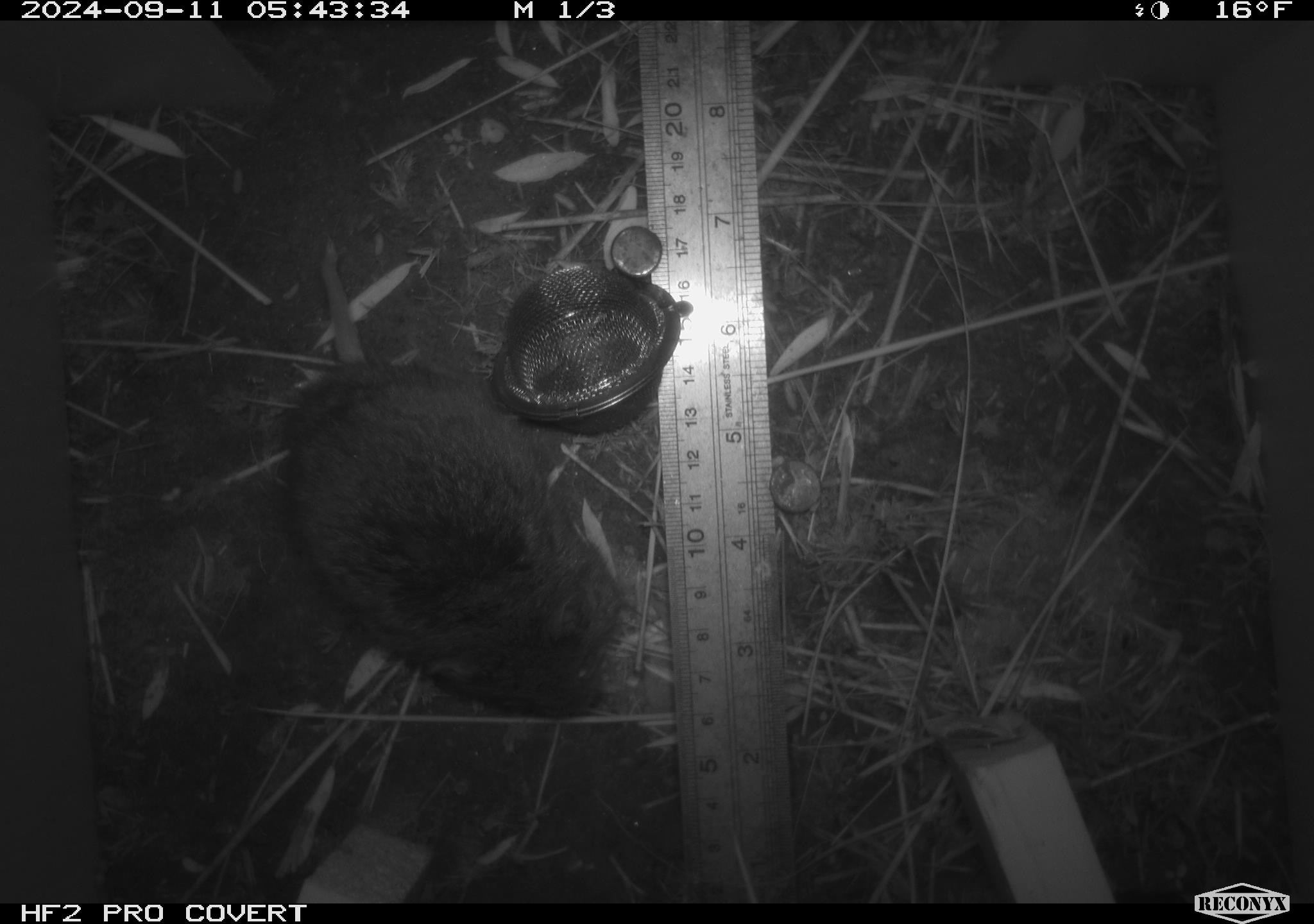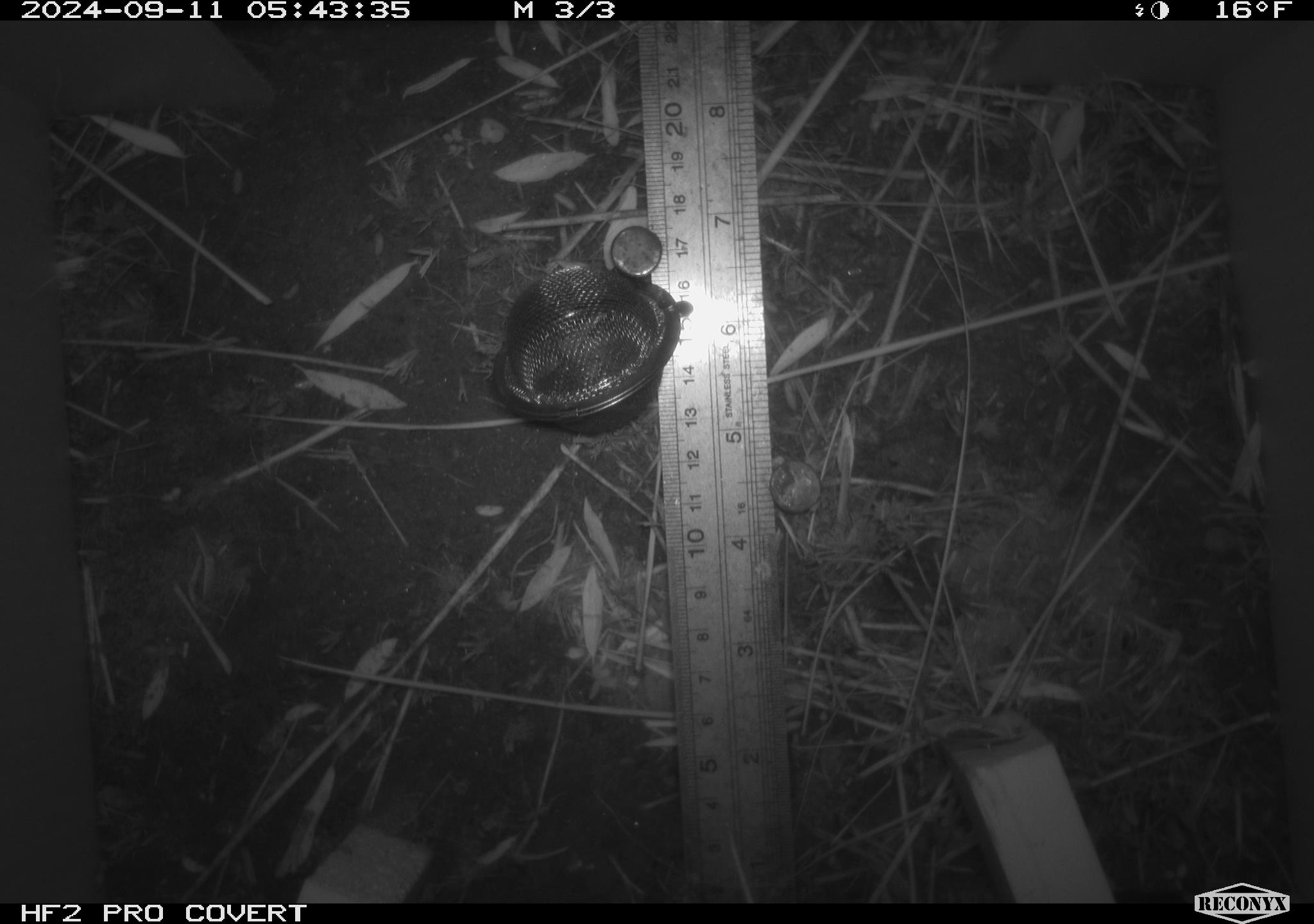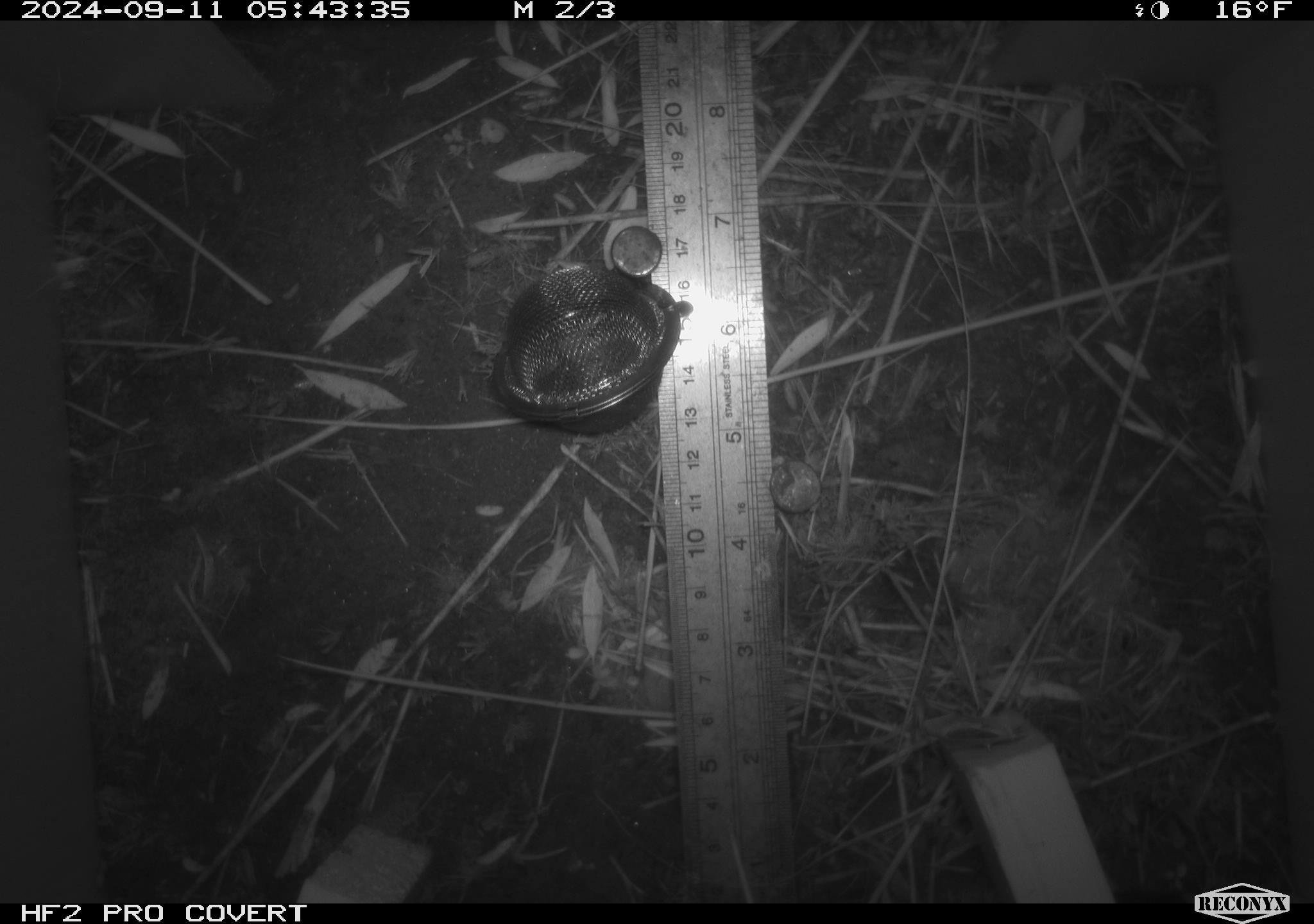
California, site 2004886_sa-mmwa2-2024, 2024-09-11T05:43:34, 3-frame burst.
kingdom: Animalia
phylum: Chordata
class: Mammalia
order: Rodentia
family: Cricetidae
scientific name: Arvicolinae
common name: voles, lemmings, and muskrats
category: arvicolinae subfamily